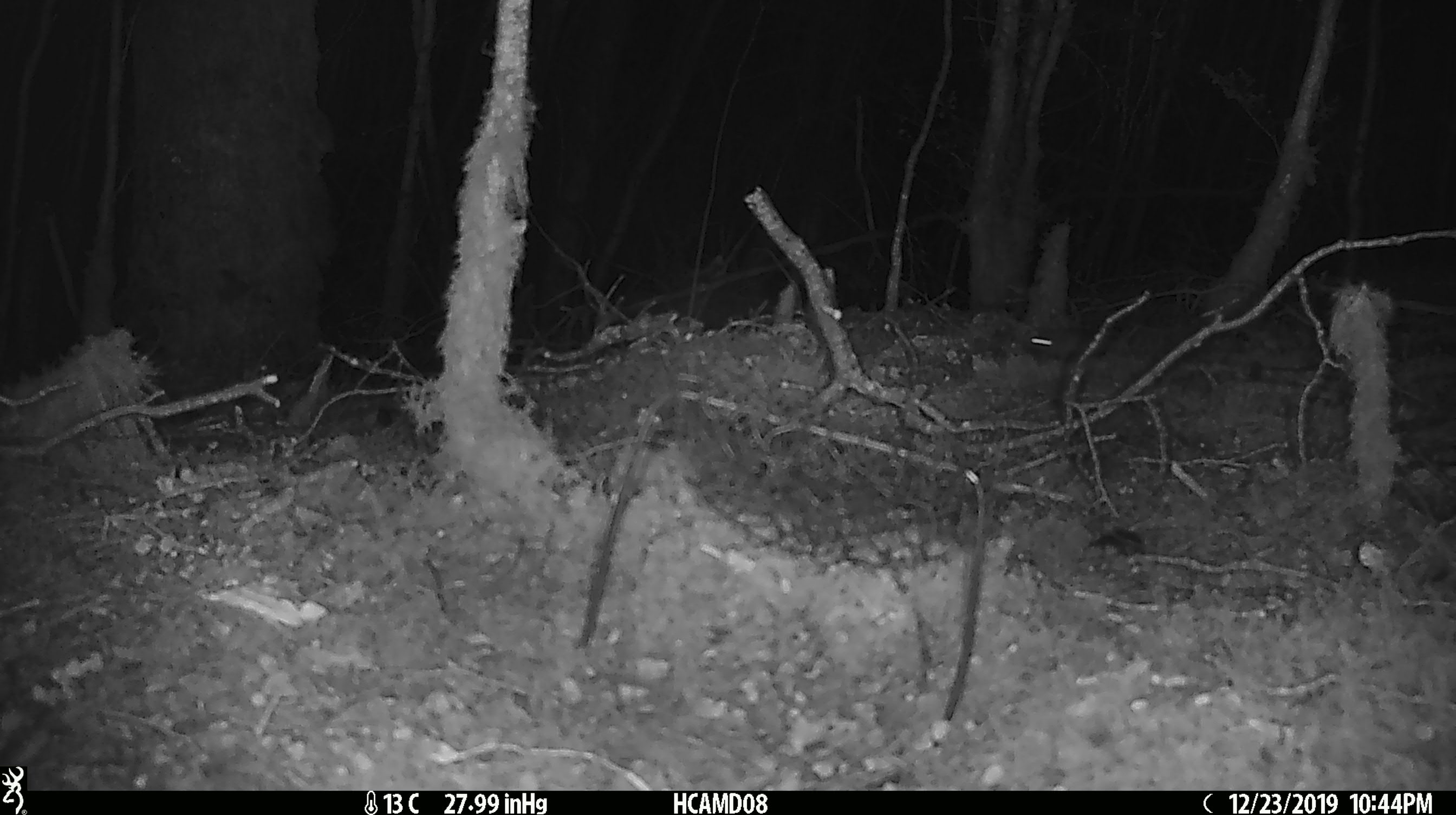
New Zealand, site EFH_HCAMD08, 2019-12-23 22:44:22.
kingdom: Animalia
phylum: Chordata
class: Mammalia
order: Rodentia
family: Muridae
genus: Mus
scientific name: Mus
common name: mouse